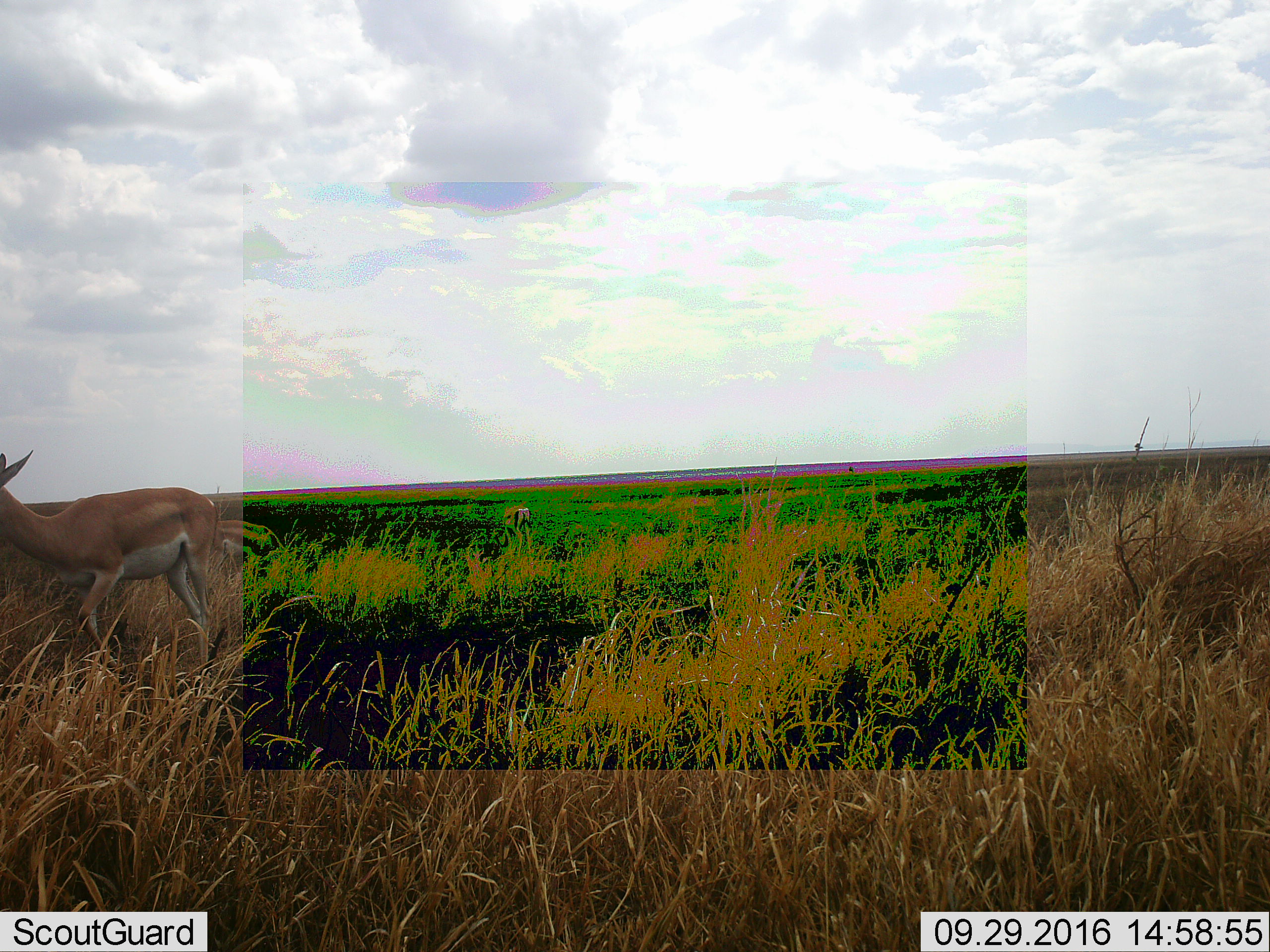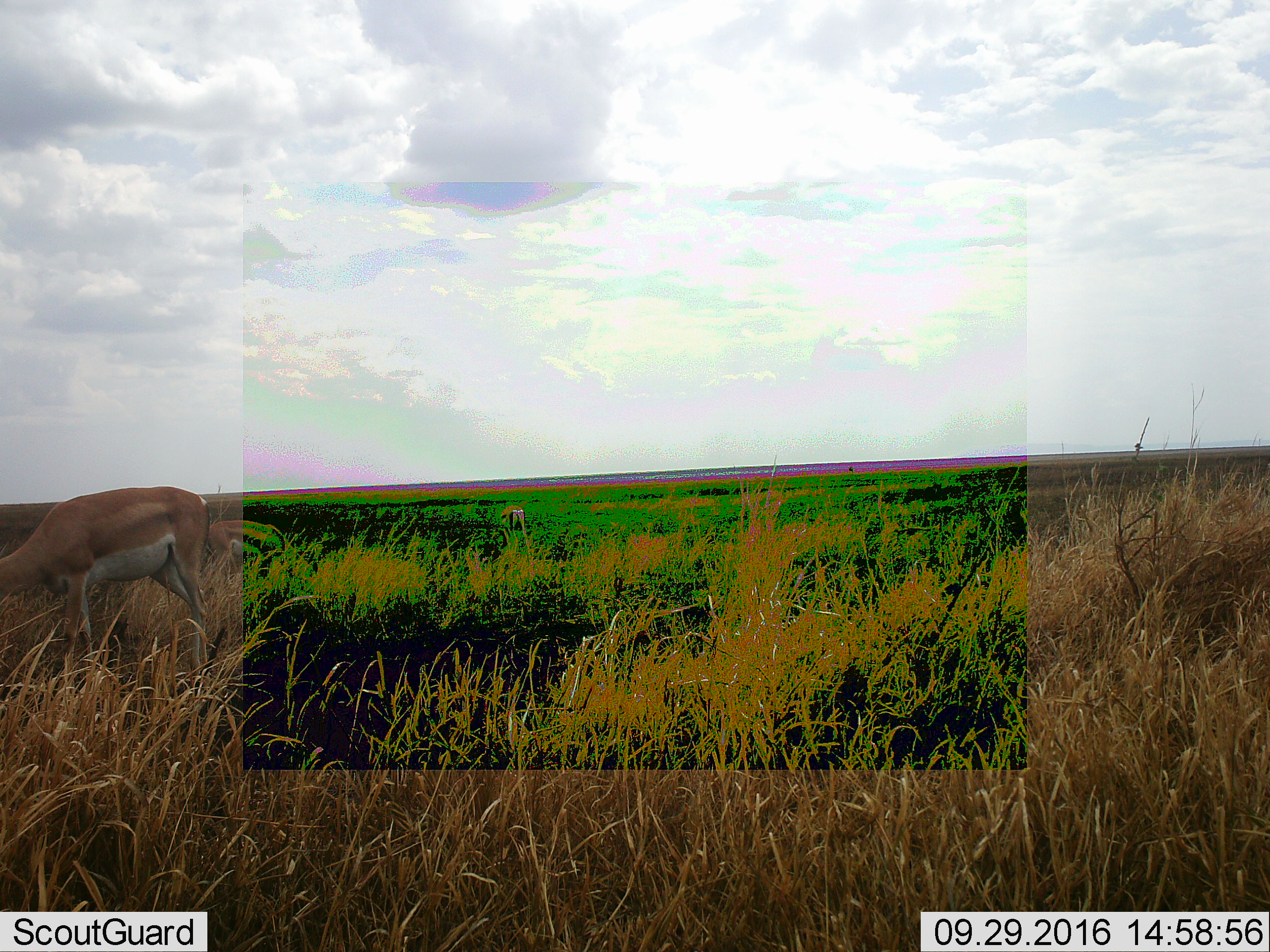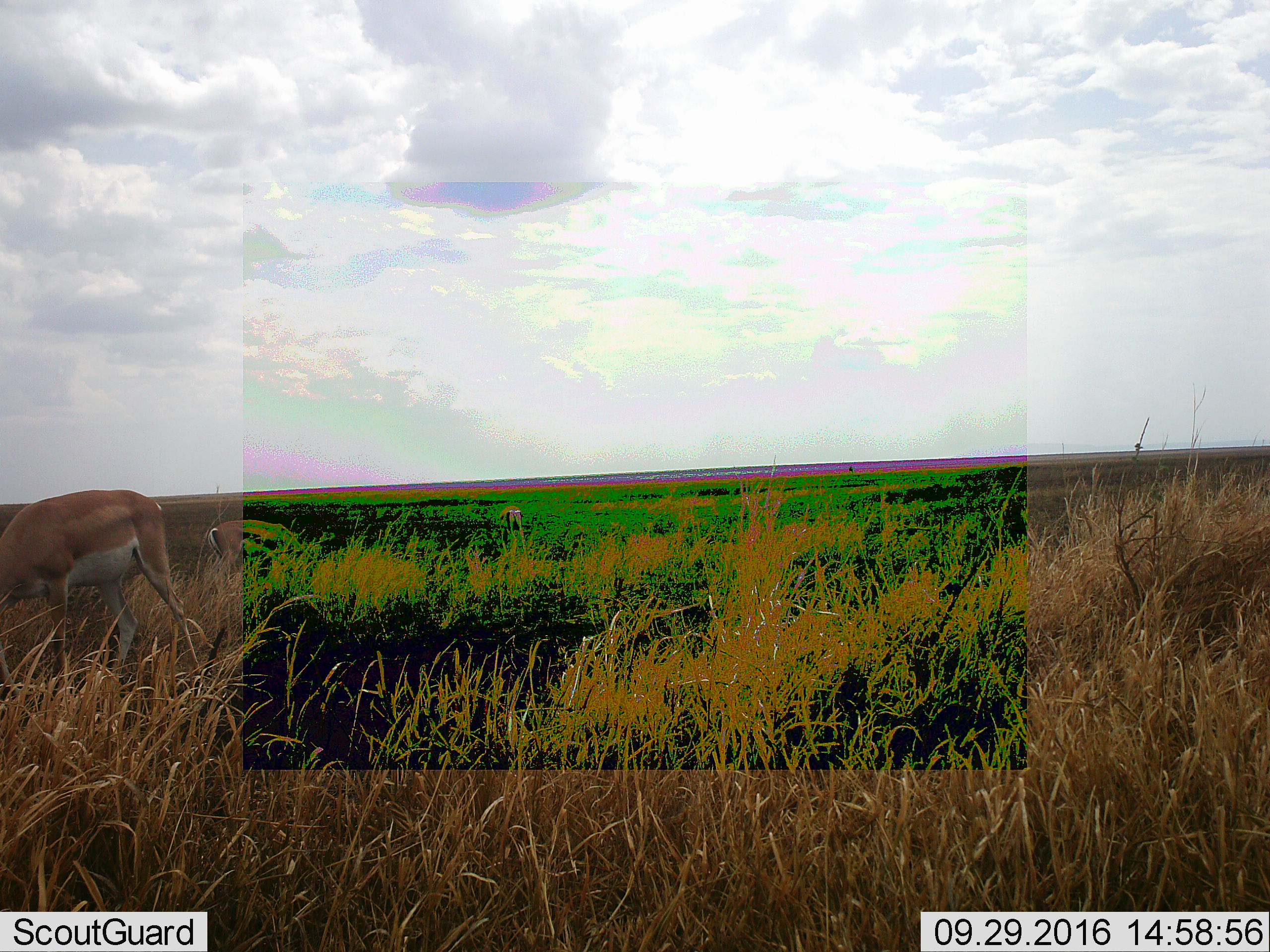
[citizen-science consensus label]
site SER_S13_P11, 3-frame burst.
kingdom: Animalia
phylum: Chordata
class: Mammalia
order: Artiodactyla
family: Bovidae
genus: Aepyceros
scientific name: Aepyceros melampus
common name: impala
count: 3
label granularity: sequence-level